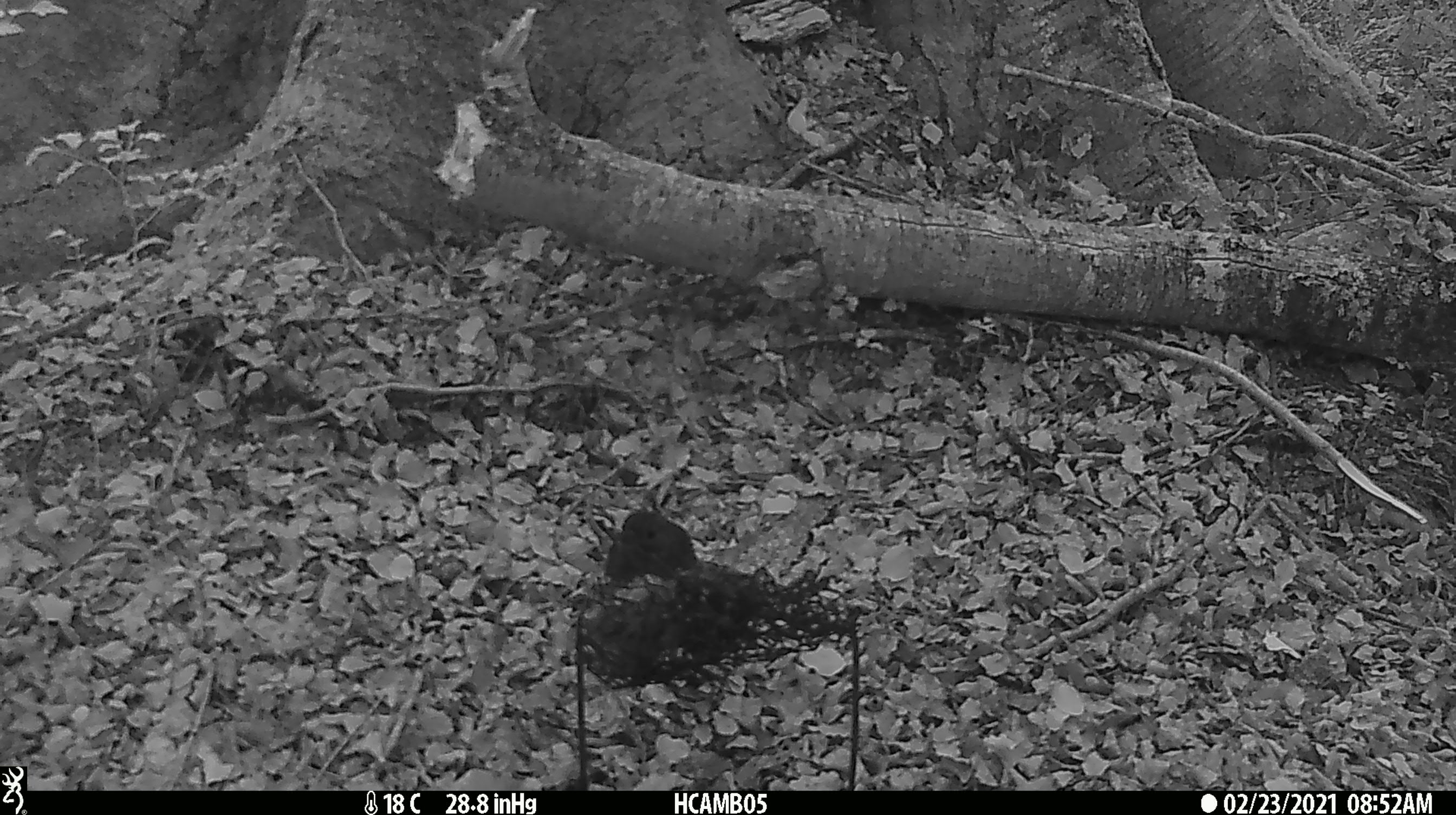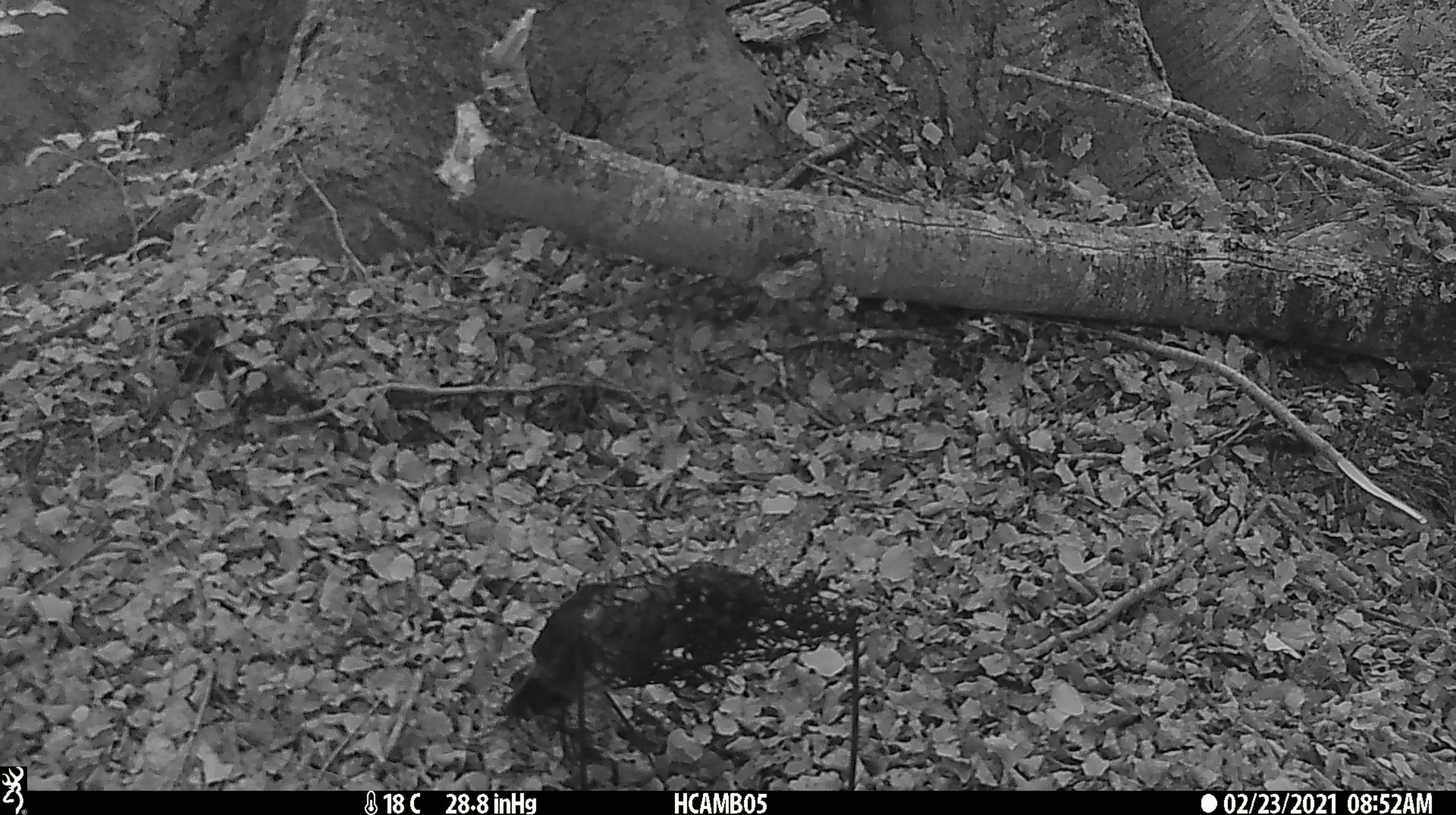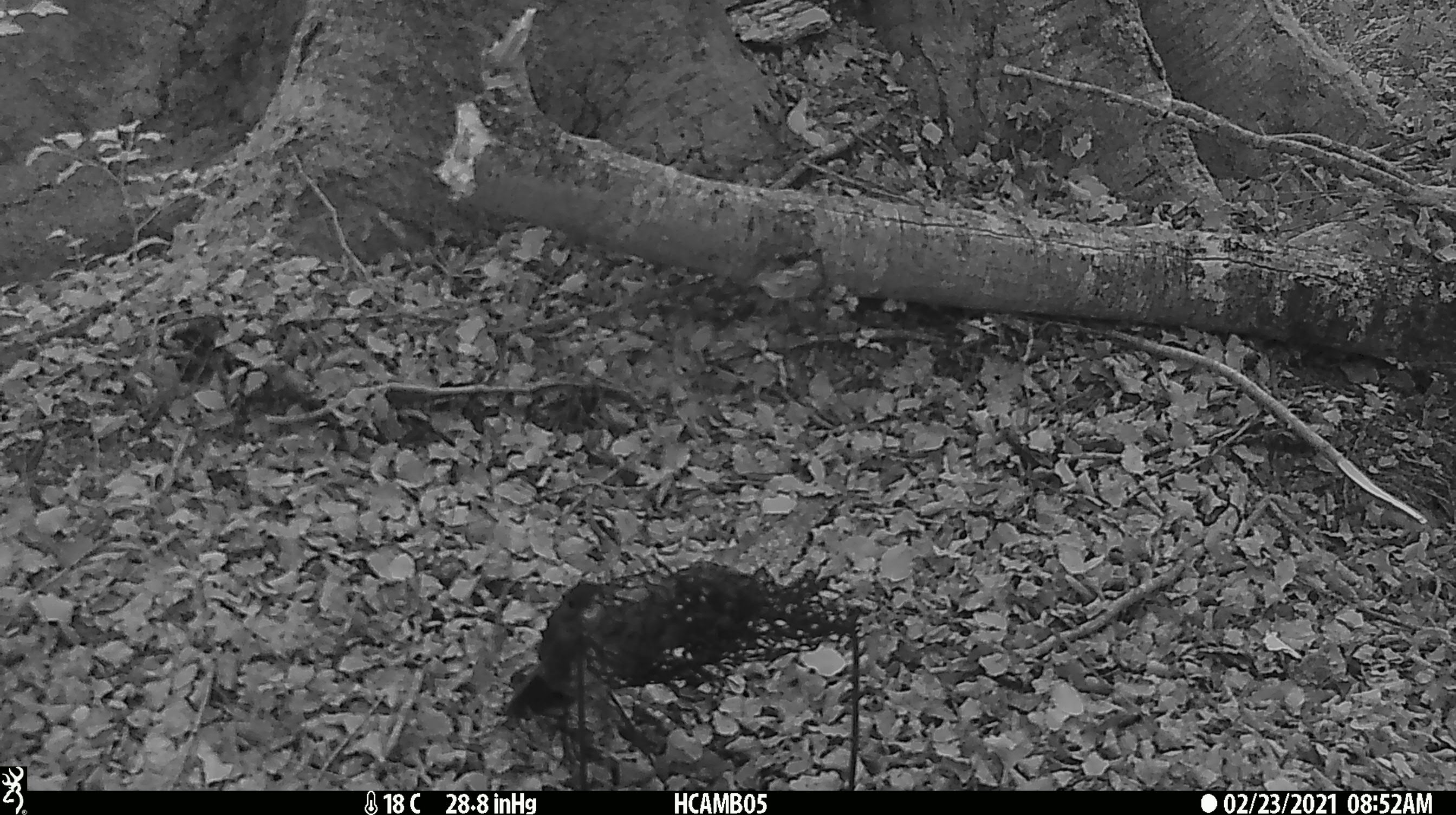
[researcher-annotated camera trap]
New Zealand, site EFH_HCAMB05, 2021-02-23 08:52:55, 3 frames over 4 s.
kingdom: Animalia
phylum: Chordata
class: Aves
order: Passeriformes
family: Petroicidae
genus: Petroica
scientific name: Petroica australis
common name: new zealand robin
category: robin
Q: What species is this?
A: Robin (new zealand robin) (Petroica australis).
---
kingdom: Animalia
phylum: Chordata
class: Mammalia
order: Rodentia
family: Muridae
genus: Rattus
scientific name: Rattus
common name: rat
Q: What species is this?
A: Rat (Rattus).